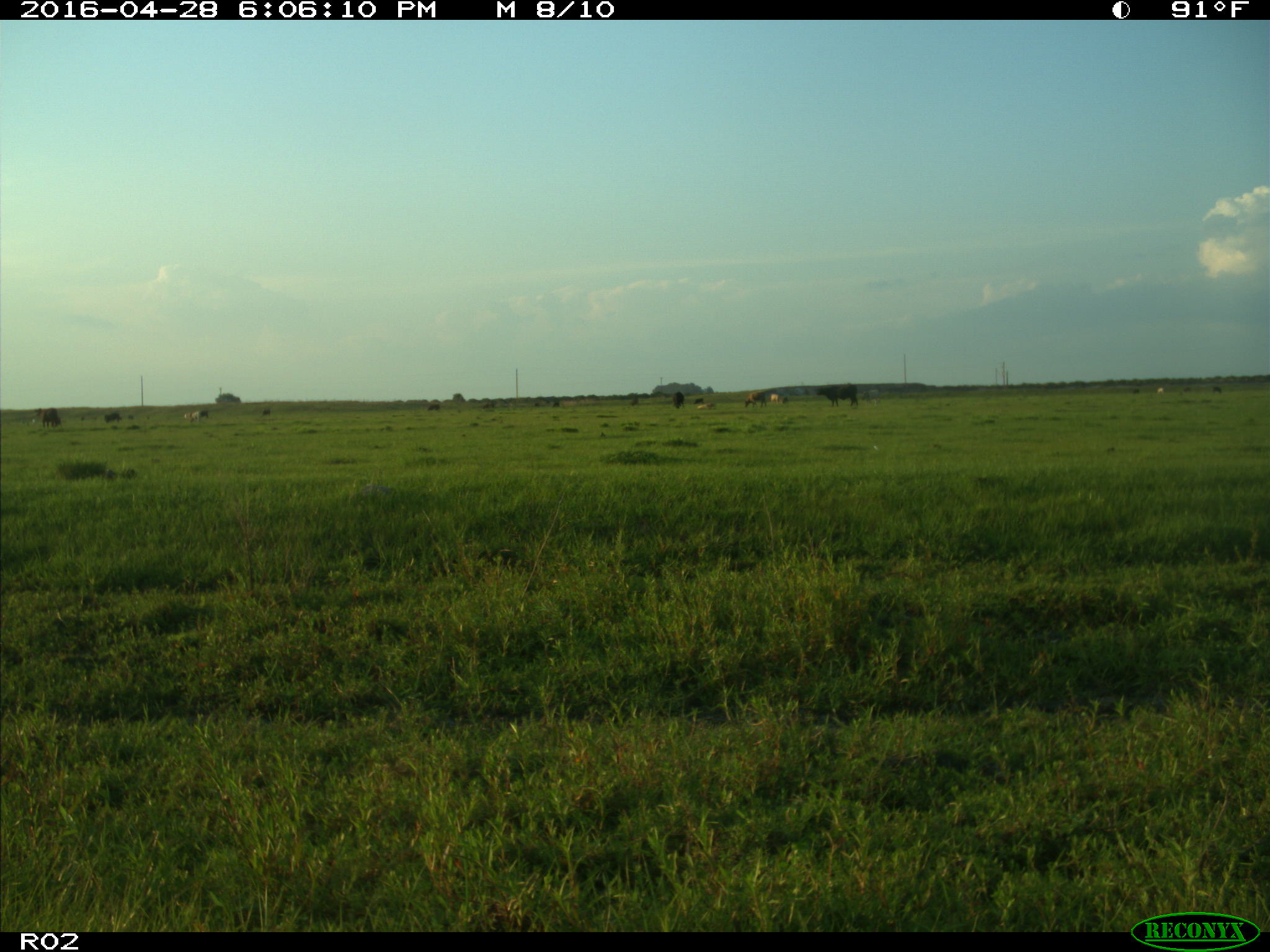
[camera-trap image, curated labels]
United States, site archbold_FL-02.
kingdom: Animalia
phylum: Chordata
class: Mammalia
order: Artiodactyla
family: Bovidae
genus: Bos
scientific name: Bos taurus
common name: domestic cow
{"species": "Bos taurus (domestic cow)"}